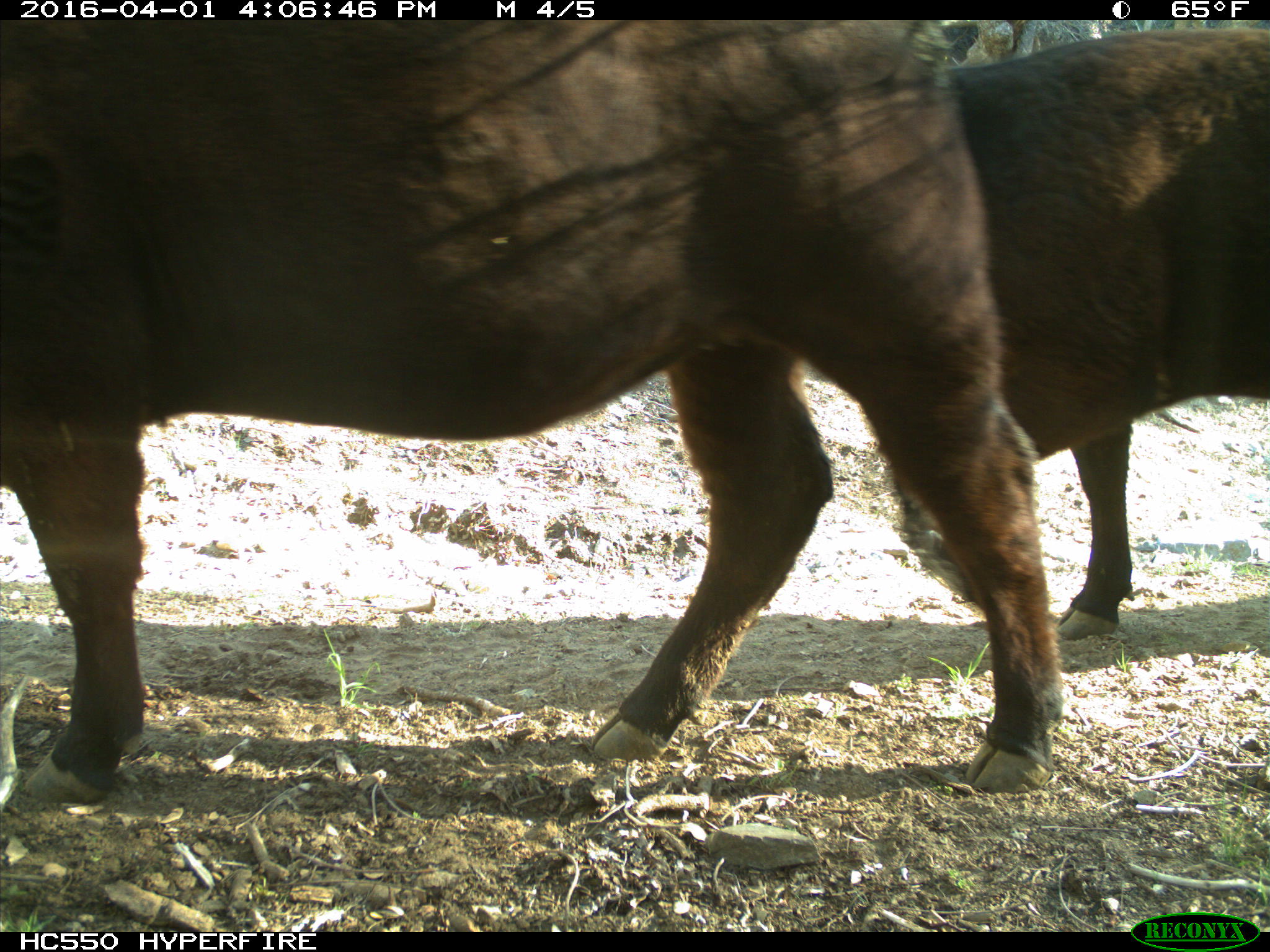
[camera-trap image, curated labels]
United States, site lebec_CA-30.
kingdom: Animalia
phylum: Chordata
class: Mammalia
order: Artiodactyla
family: Bovidae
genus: Bos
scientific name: Bos taurus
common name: domestic cow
Bos taurus (domestic cow).